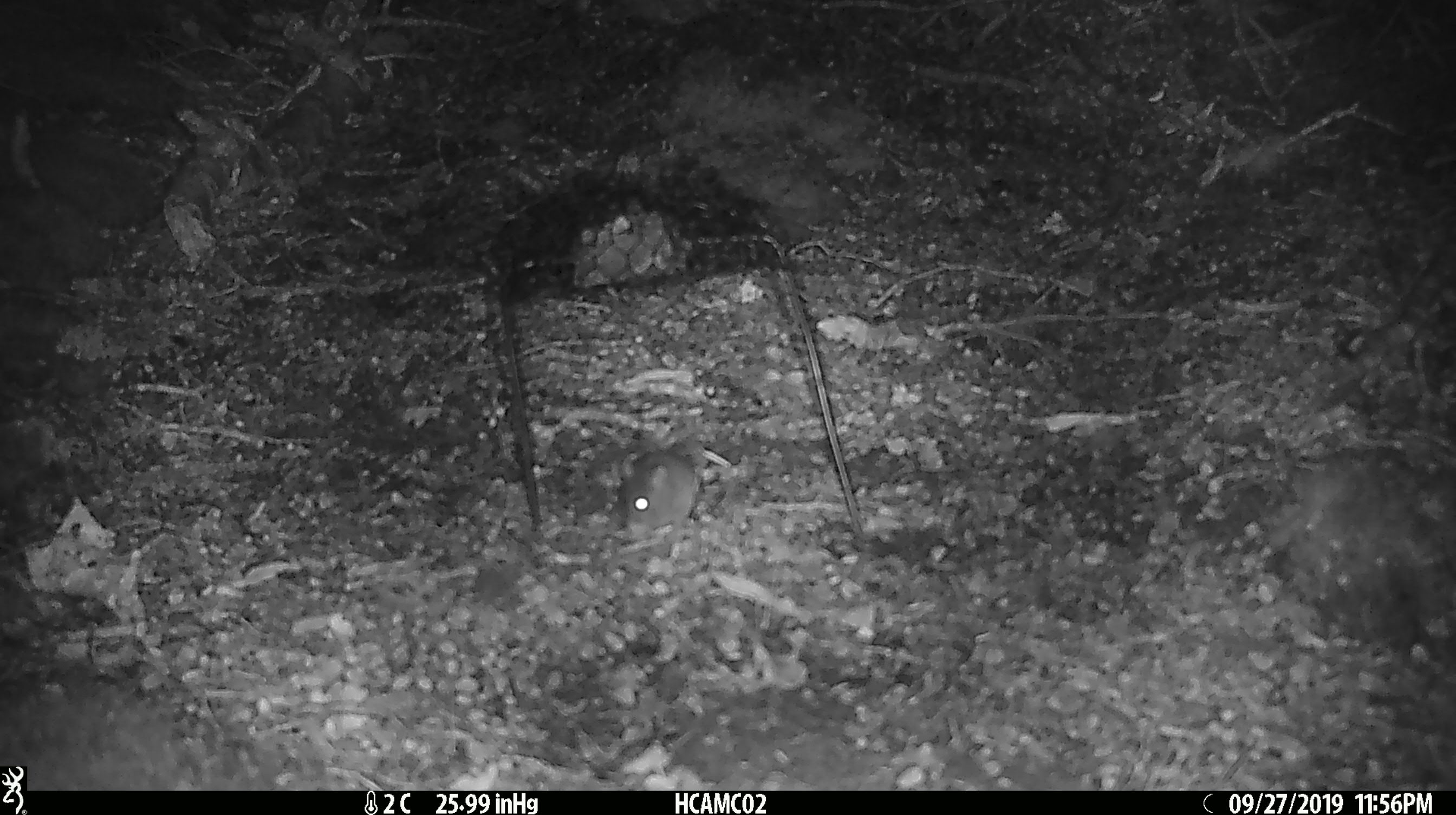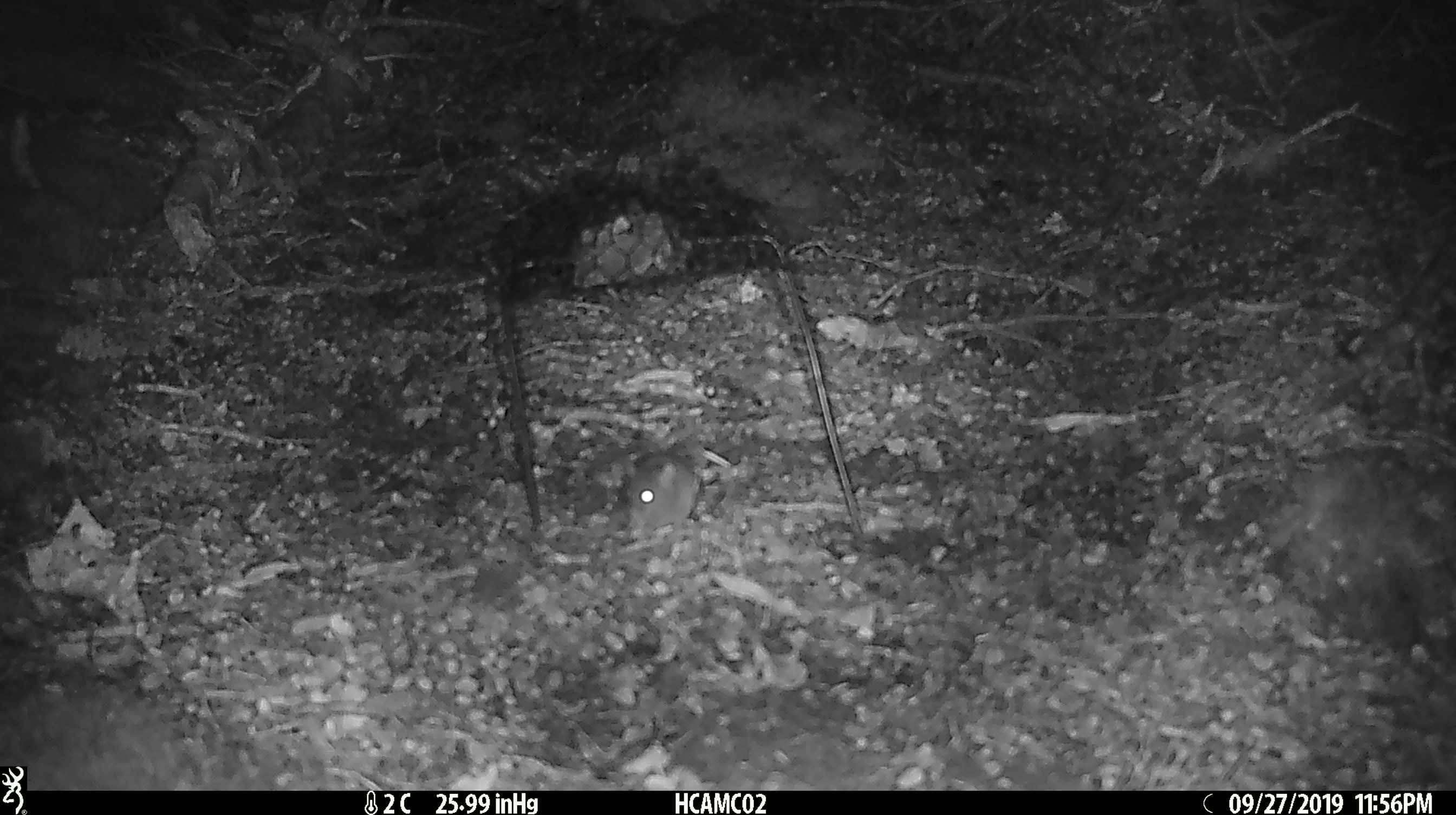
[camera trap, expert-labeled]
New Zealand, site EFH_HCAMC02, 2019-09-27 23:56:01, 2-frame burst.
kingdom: Animalia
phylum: Chordata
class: Mammalia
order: Rodentia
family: Muridae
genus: Mus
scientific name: Mus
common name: mouse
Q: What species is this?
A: Mouse (Mus).